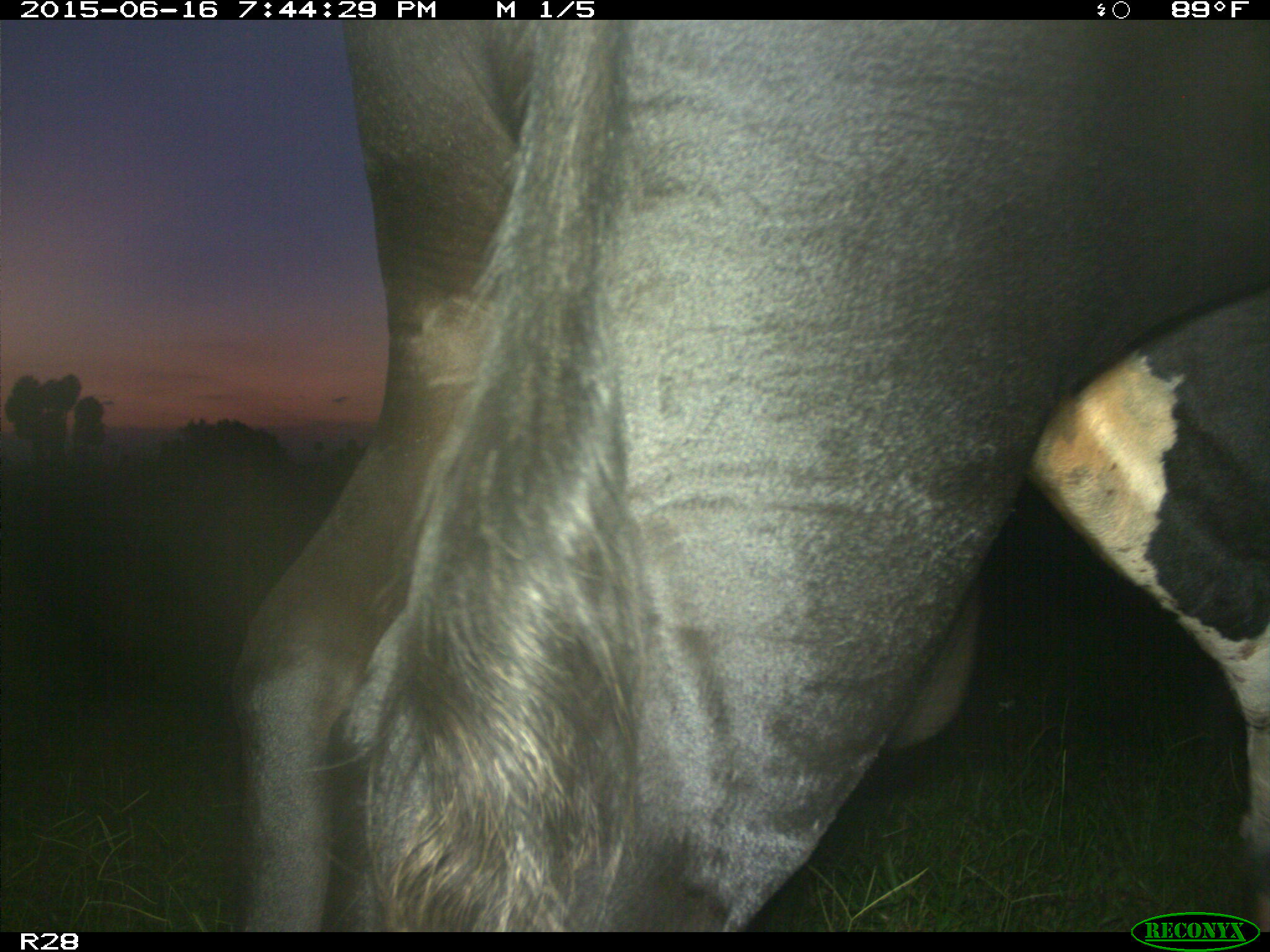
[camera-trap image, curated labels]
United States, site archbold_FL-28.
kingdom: Animalia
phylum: Chordata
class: Mammalia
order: Artiodactyla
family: Bovidae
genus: Bos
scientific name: Bos taurus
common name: domestic cow